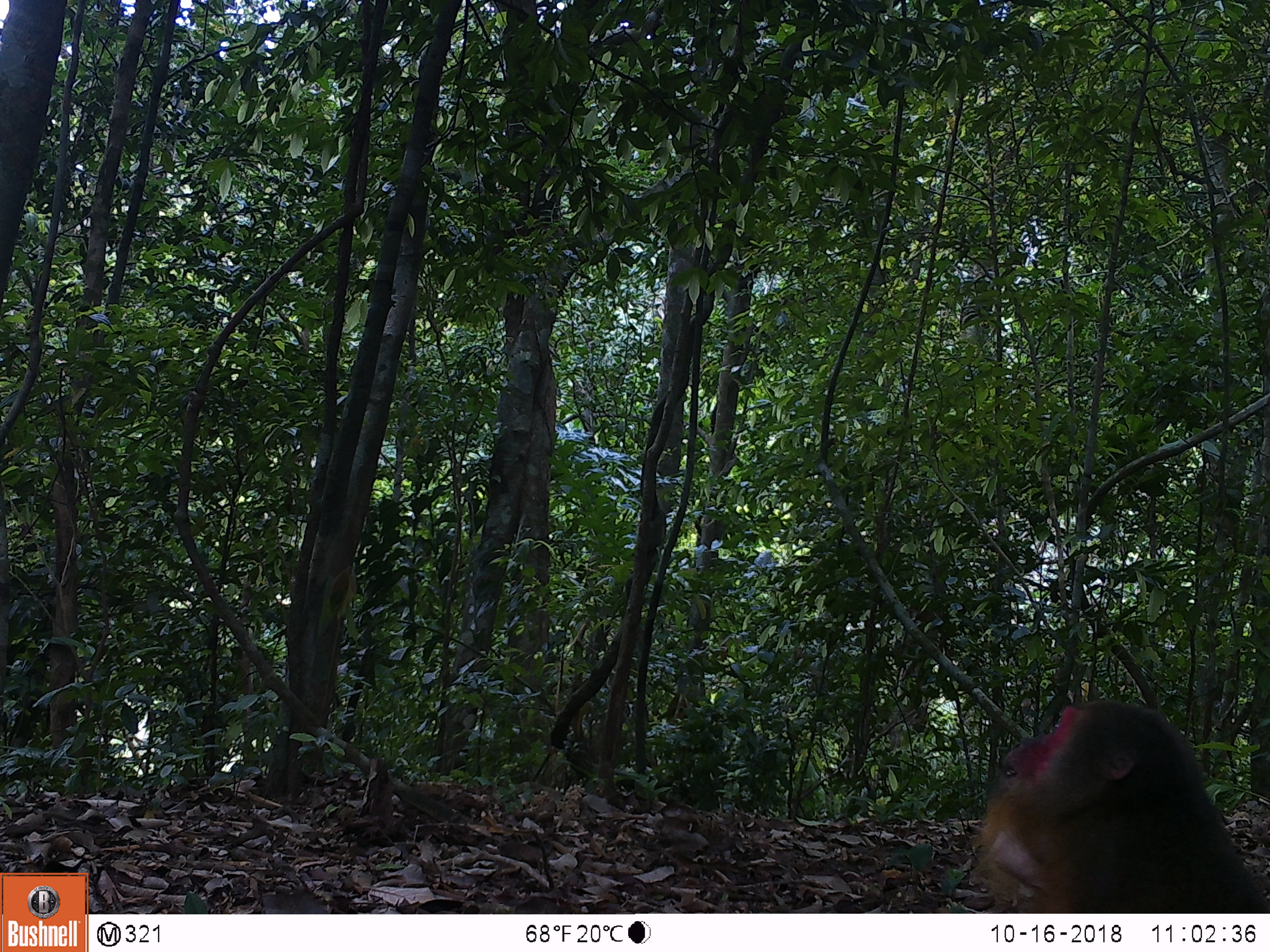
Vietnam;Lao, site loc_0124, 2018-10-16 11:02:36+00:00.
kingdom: Animalia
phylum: Chordata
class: Mammalia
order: Primates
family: Cercopithecidae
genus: Macaca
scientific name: Macaca arctoides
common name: stump-tailed macaque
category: stump tailed macaque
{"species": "stump tailed macaque (stump-tailed macaque) (Macaca arctoides)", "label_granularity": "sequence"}